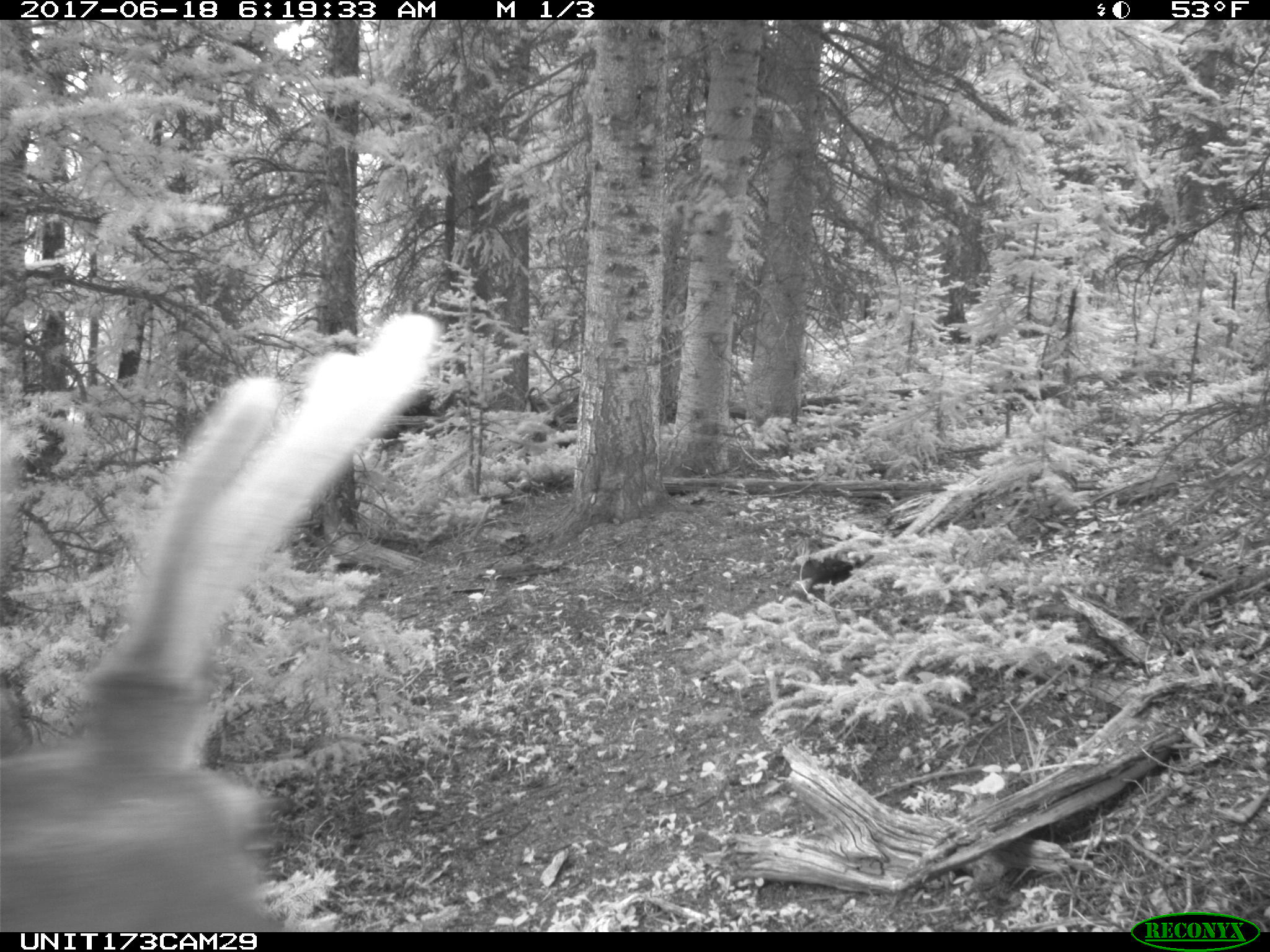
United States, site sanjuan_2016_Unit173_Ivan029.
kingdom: Animalia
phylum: Chordata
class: Mammalia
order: Artiodactyla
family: Cervidae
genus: Cervus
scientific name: Cervus elaphus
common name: red deer